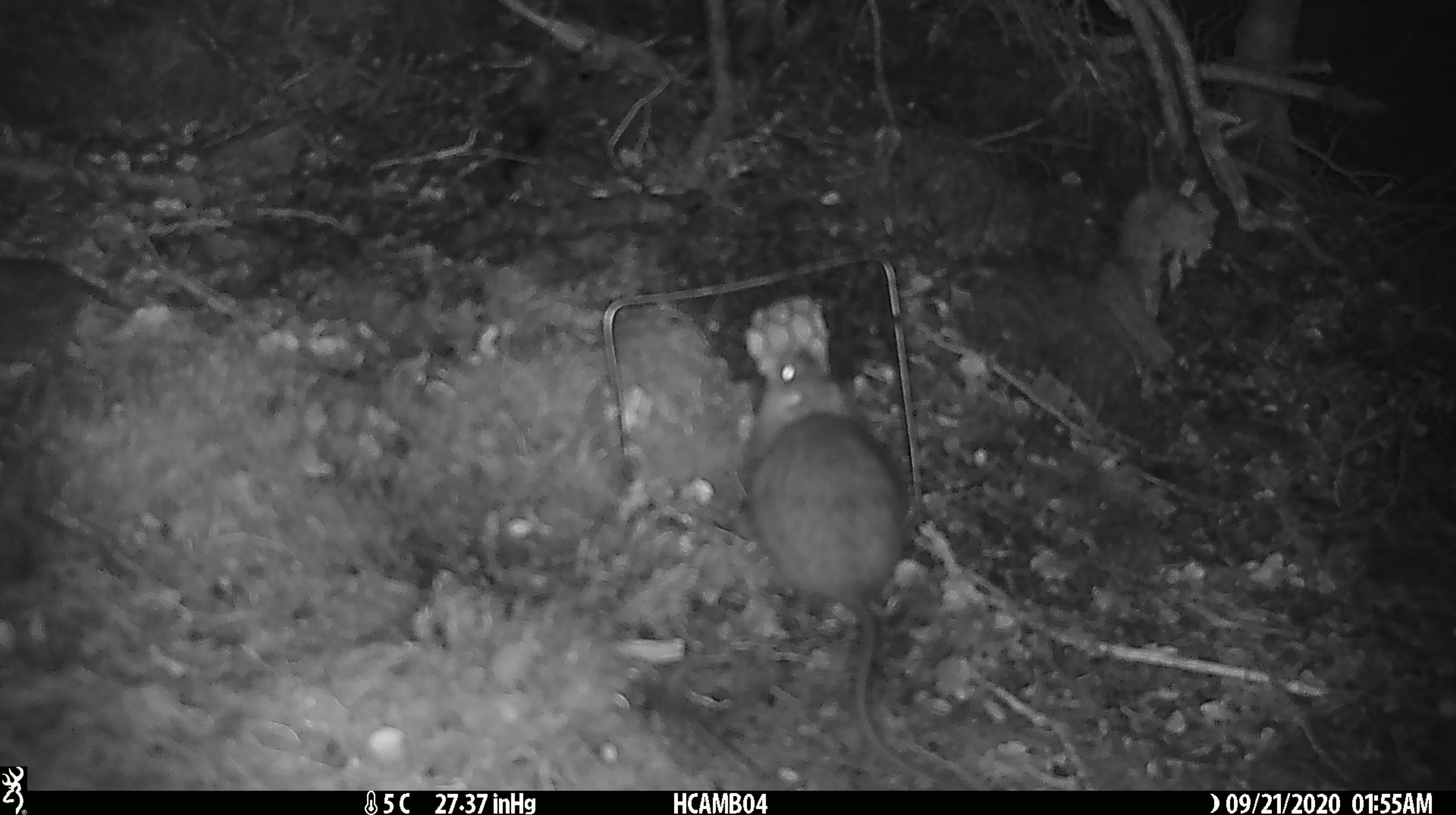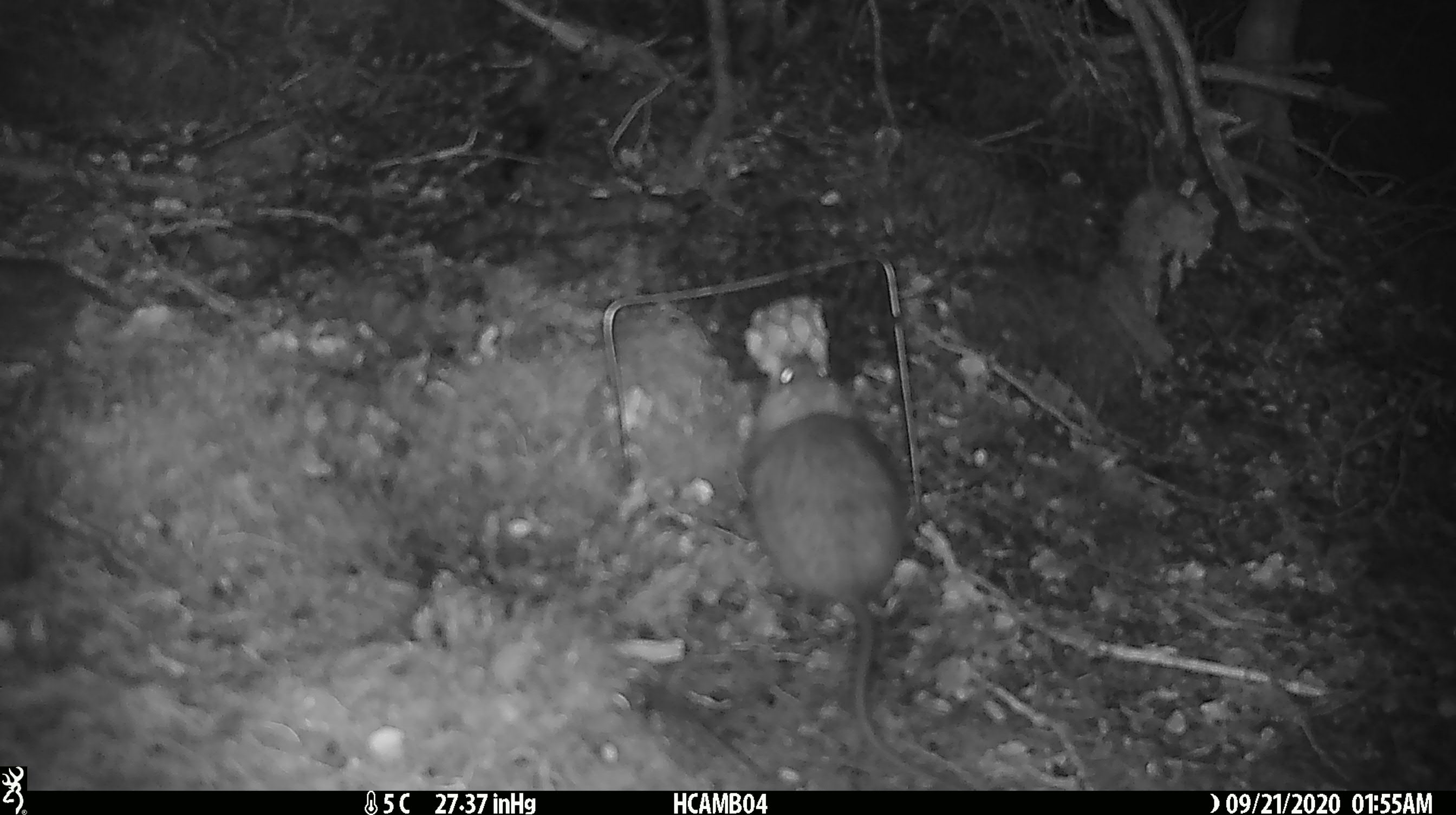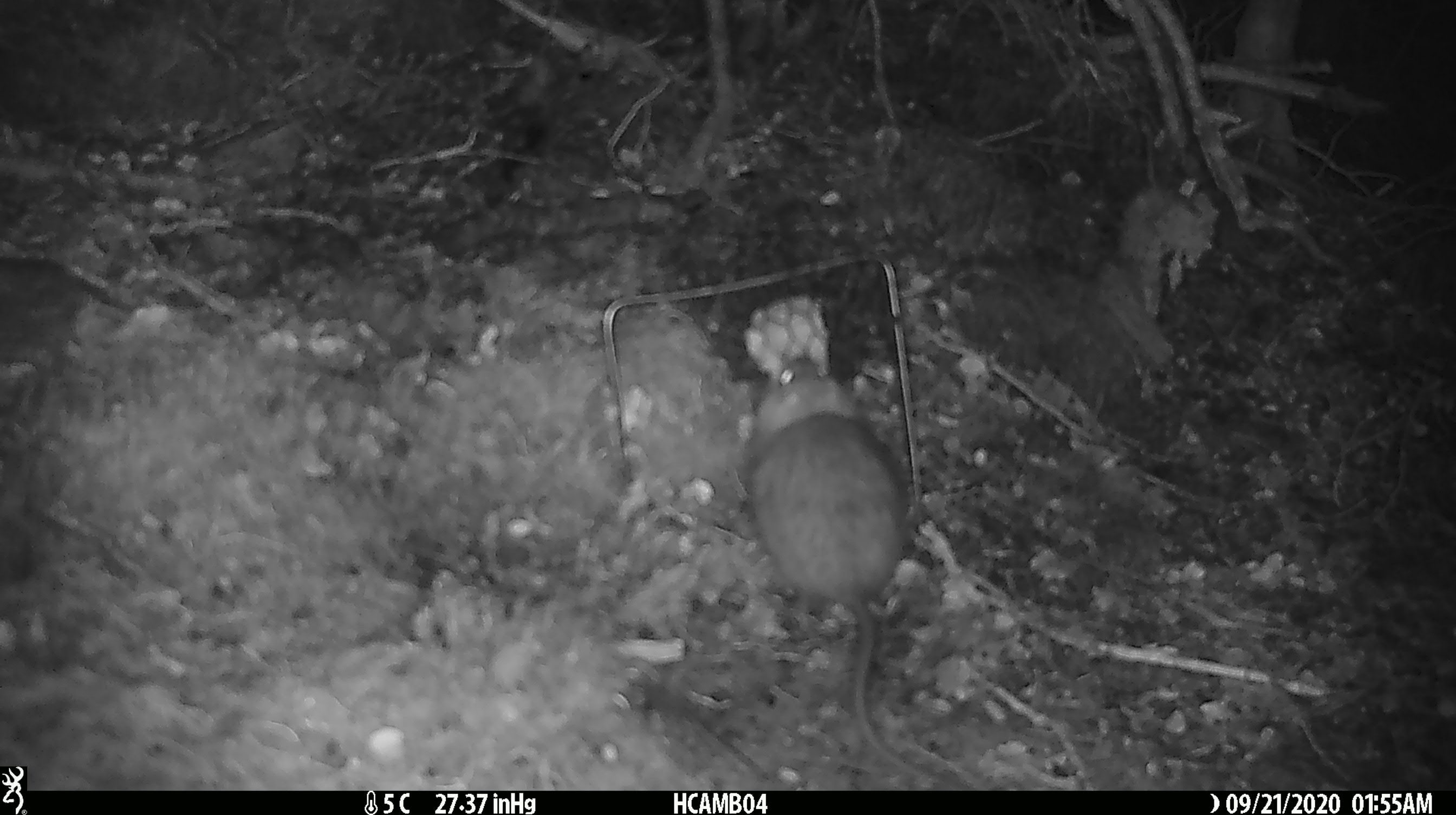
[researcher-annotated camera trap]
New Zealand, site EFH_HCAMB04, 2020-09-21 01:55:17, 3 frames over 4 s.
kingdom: Animalia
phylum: Chordata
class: Mammalia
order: Rodentia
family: Muridae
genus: Rattus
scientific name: Rattus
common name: rat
Rat (Rattus).